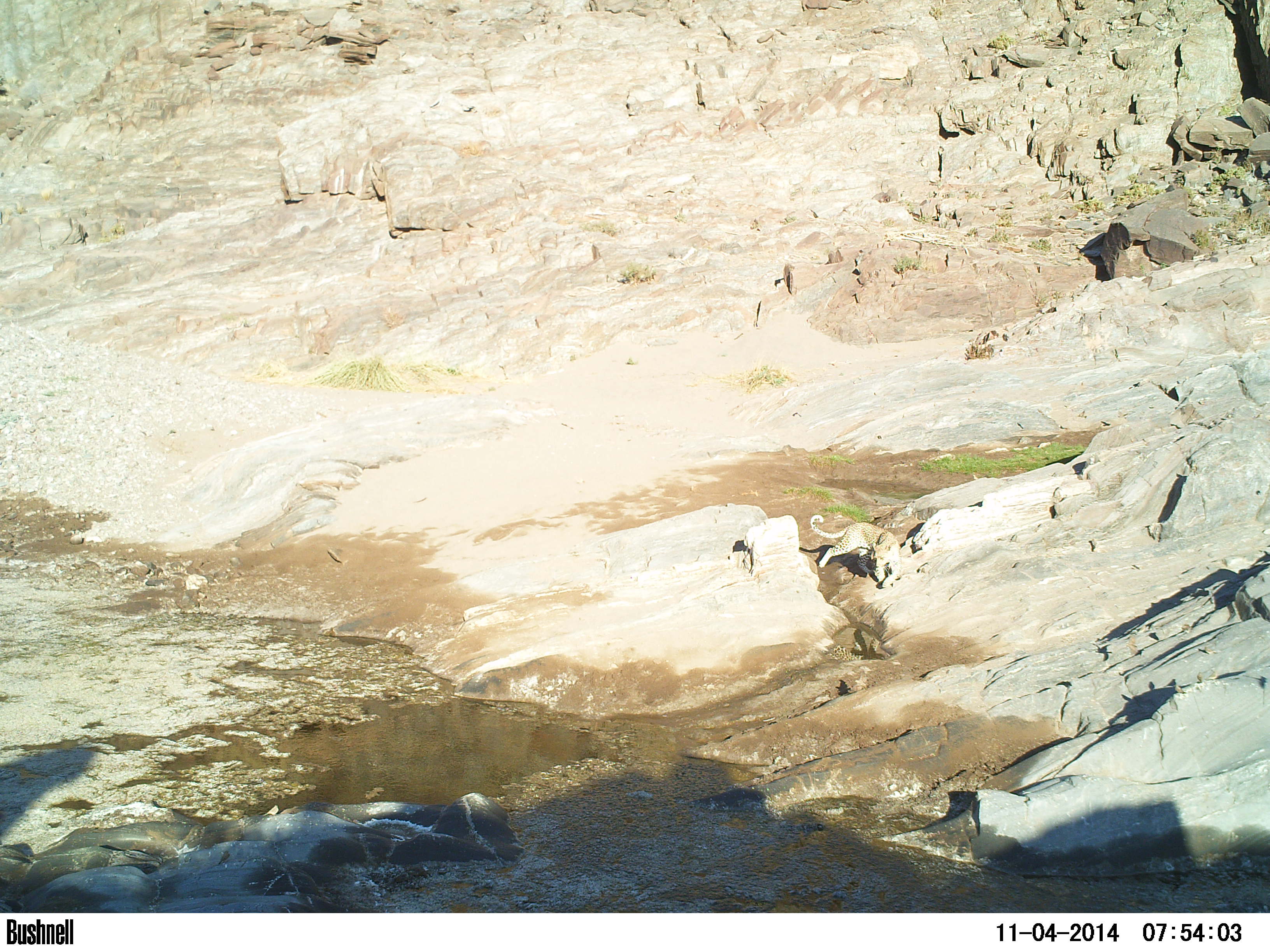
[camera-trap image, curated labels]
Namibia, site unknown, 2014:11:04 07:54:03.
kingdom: Animalia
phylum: Chordata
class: Mammalia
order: Carnivora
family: Felidae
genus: Panthera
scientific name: Panthera pardus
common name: leopard